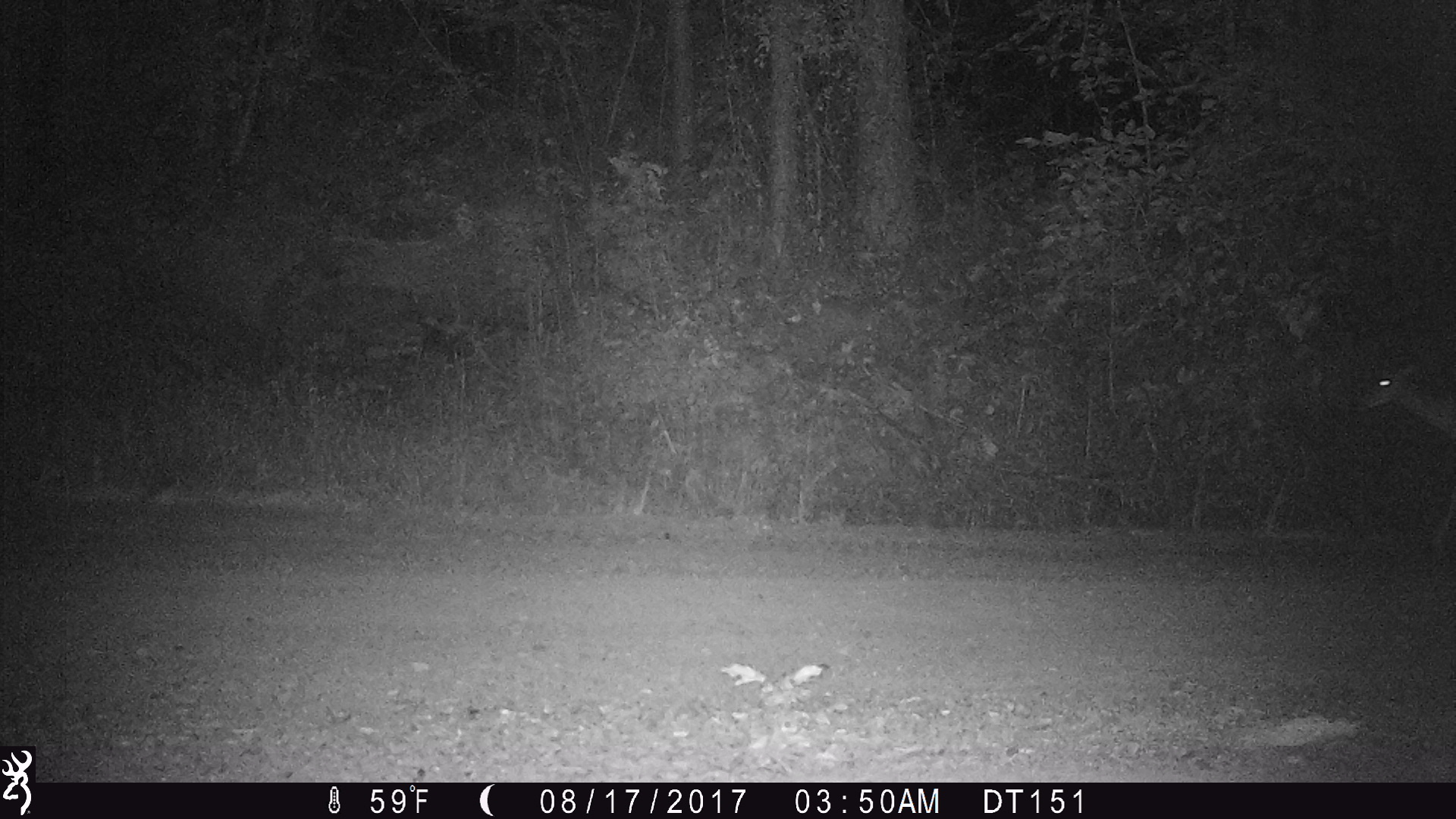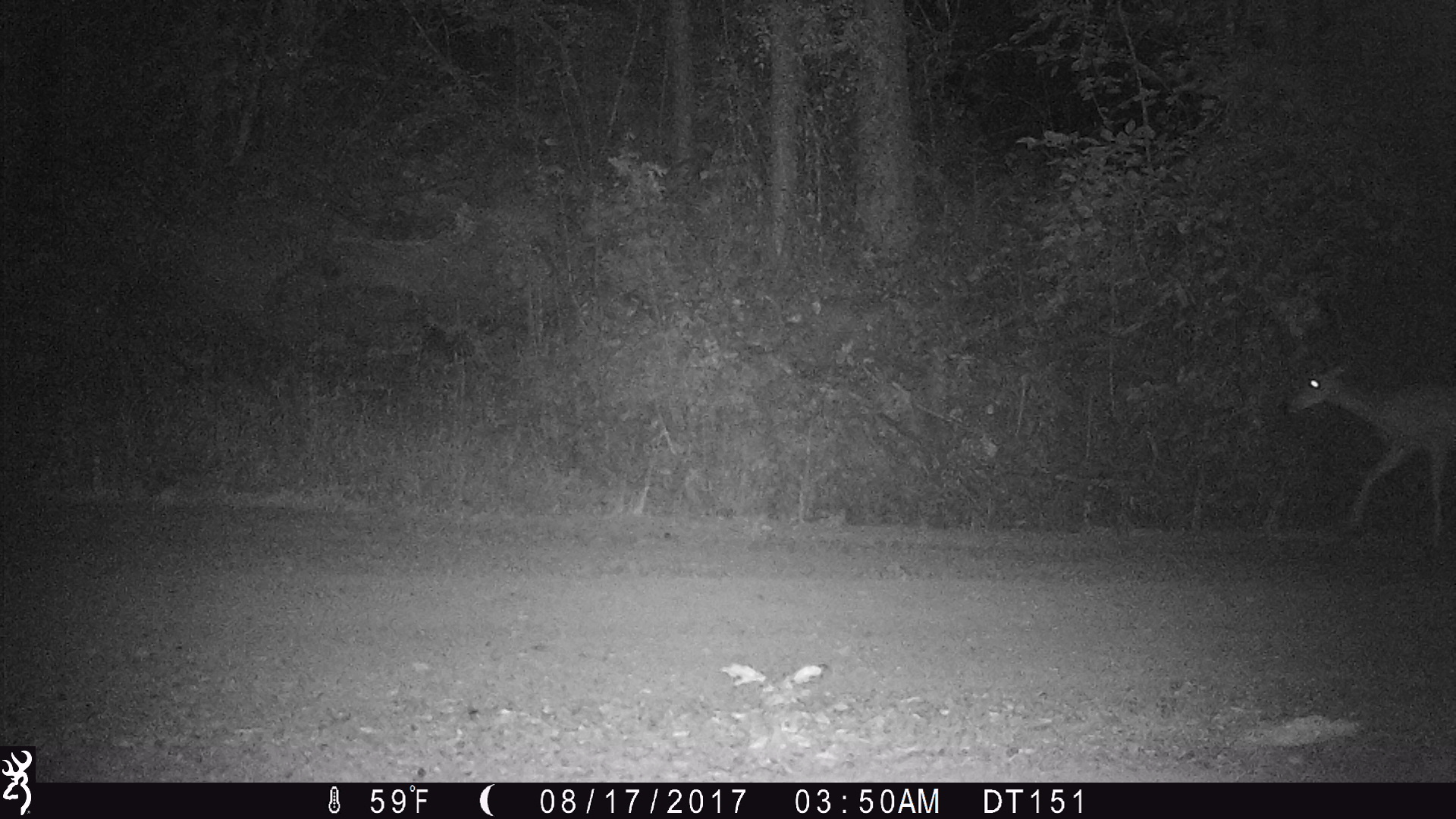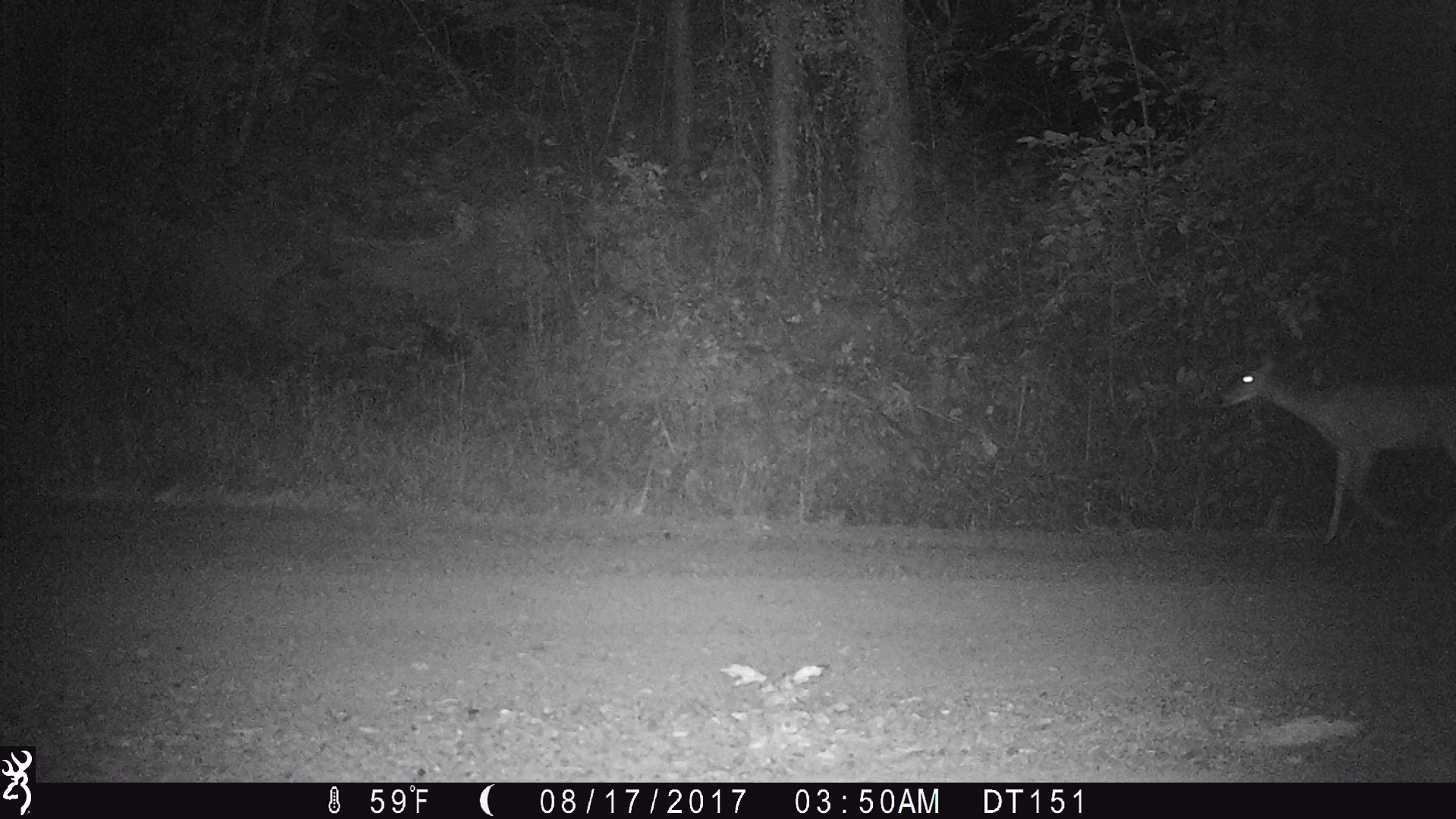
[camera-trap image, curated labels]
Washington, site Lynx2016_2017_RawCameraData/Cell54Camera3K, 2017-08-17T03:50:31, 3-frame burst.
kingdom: Animalia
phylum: Chordata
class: Mammalia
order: Artiodactyla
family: Cervidae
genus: Odocoileus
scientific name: Odocoileus virginianus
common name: white-tailed deer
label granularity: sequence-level